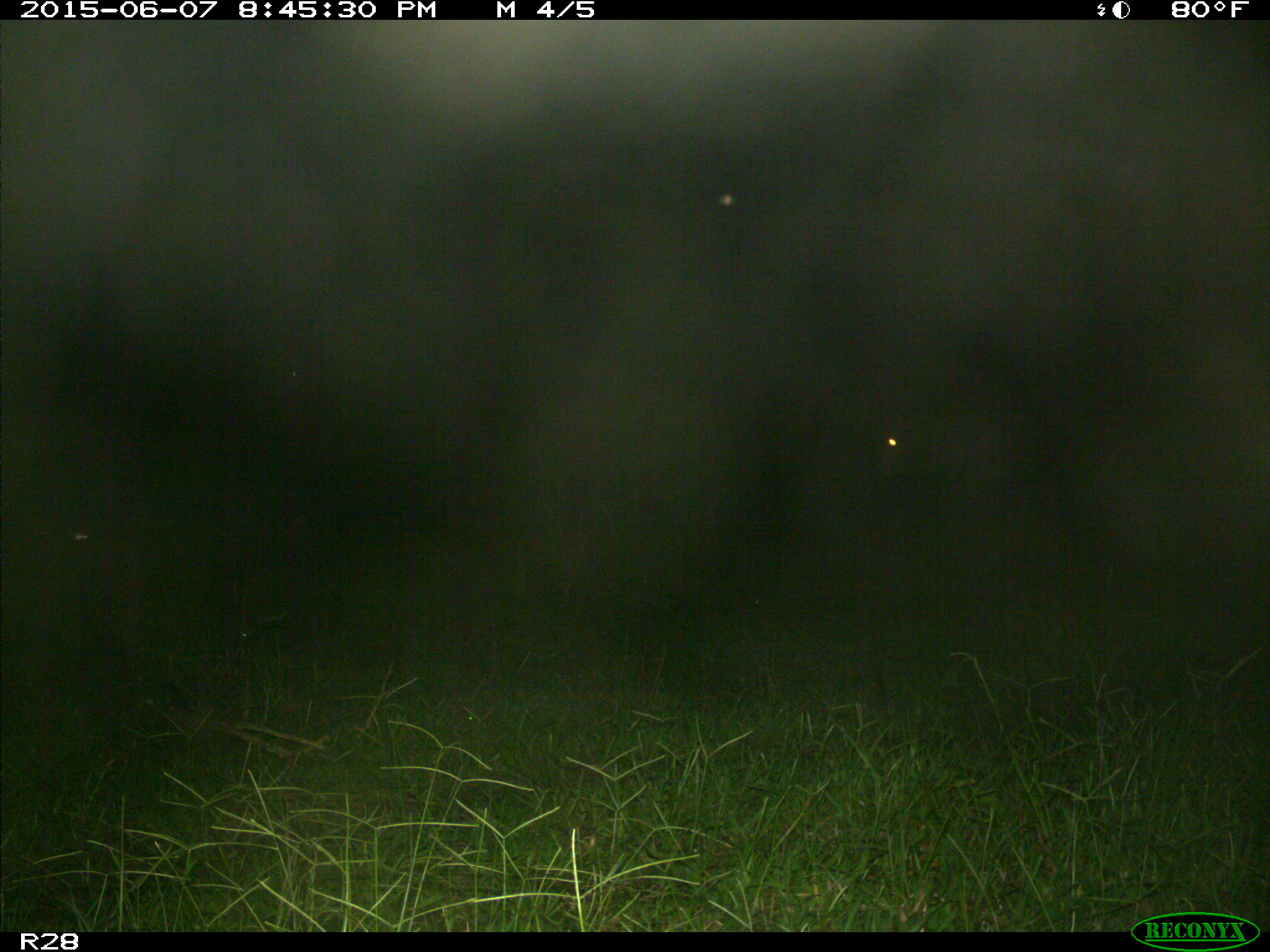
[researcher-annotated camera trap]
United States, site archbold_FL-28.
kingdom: Animalia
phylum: Chordata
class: Mammalia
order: Artiodactyla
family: Bovidae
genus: Bos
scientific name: Bos taurus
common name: domestic cow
Bos taurus (domestic cow).